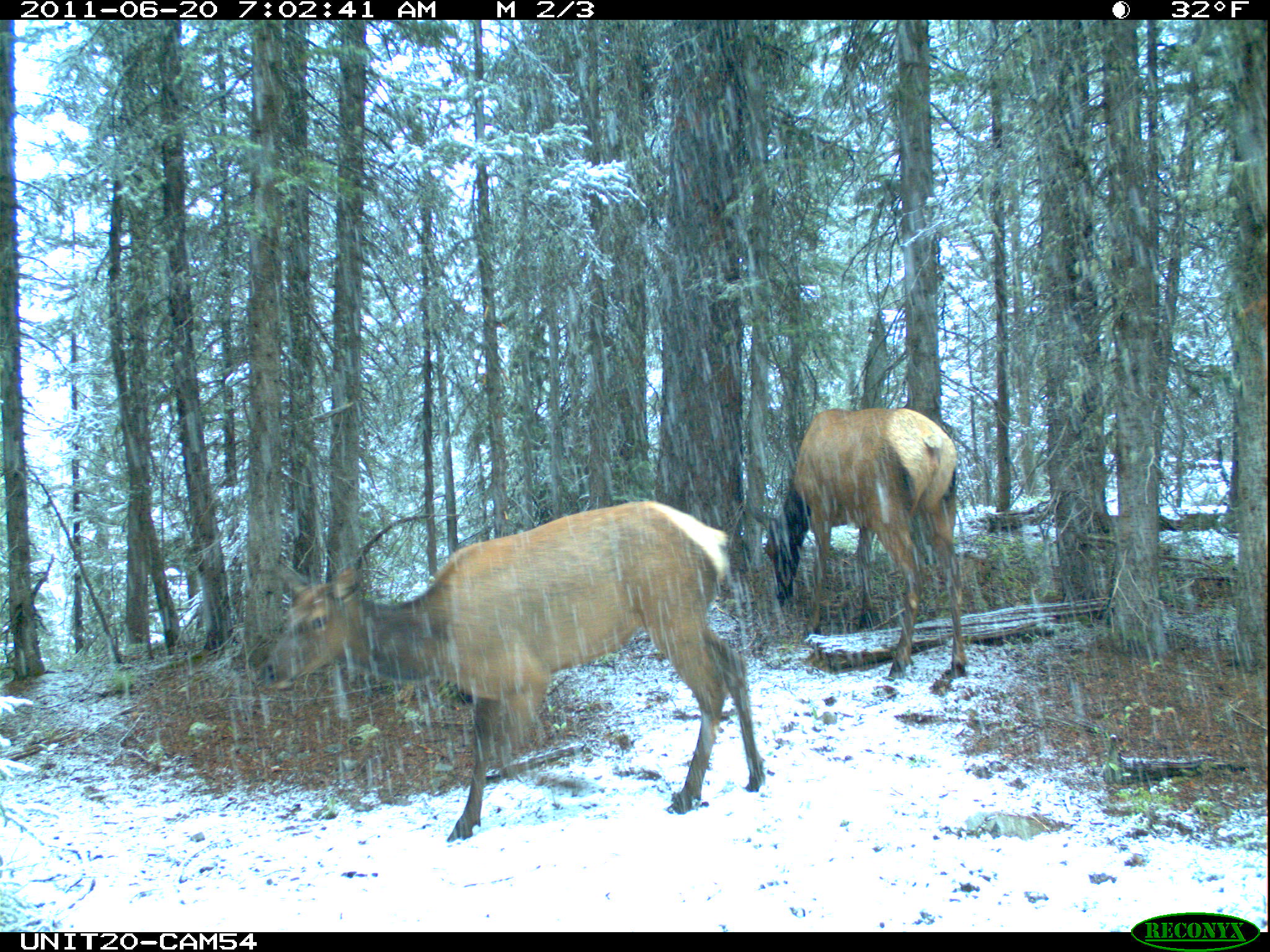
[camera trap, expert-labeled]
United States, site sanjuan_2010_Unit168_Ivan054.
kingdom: Animalia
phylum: Chordata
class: Mammalia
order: Artiodactyla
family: Cervidae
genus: Cervus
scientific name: Cervus elaphus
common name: red deer